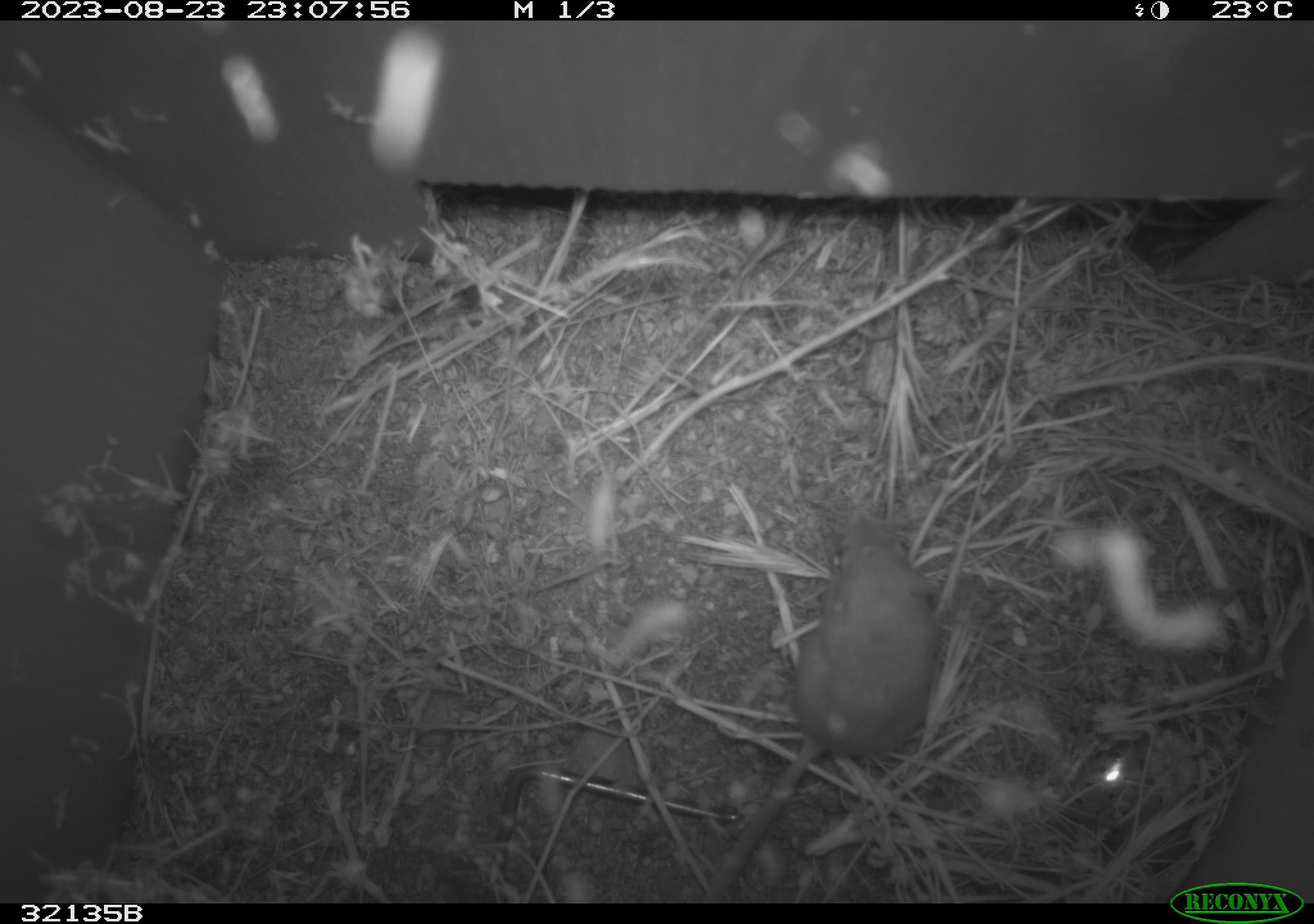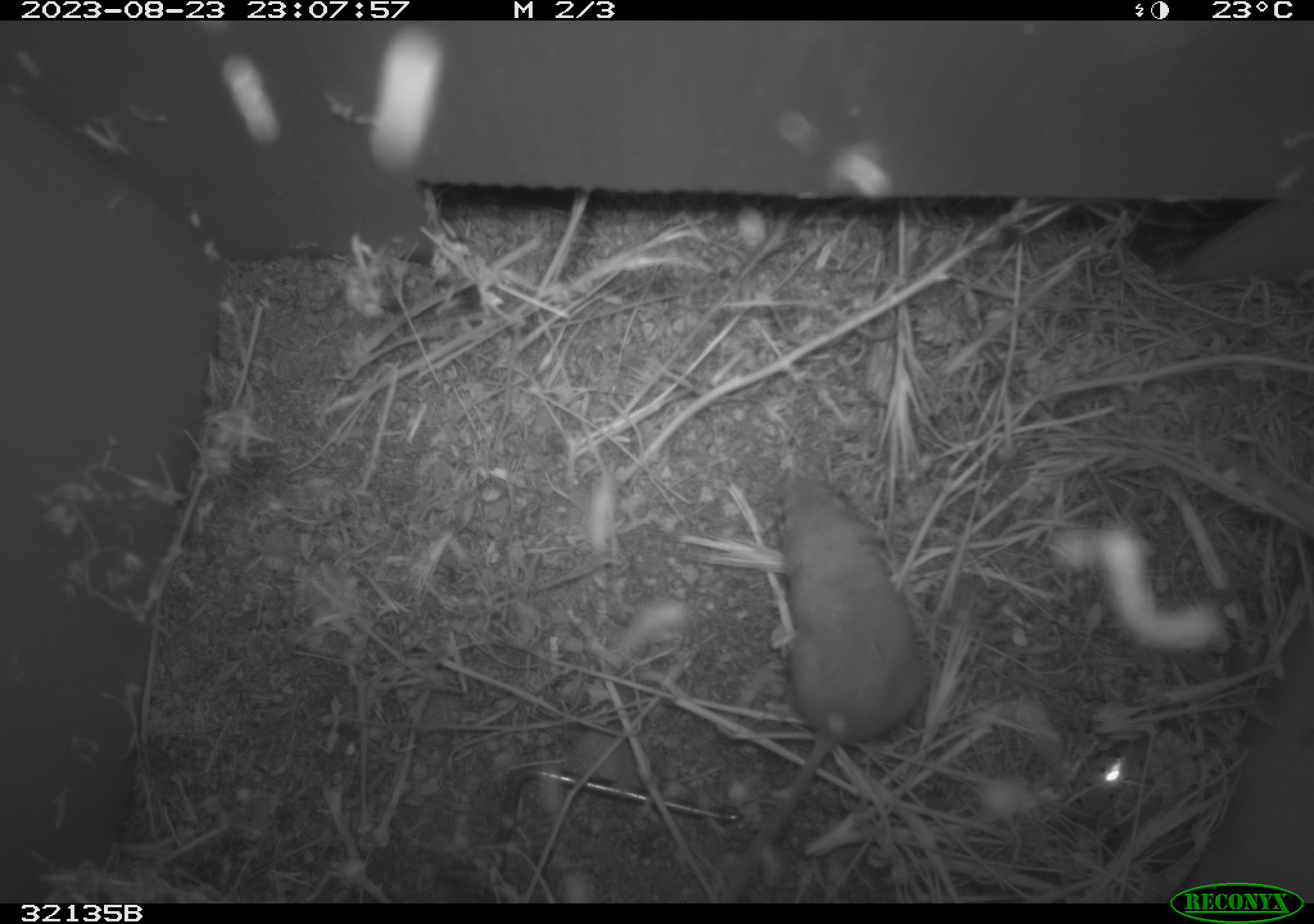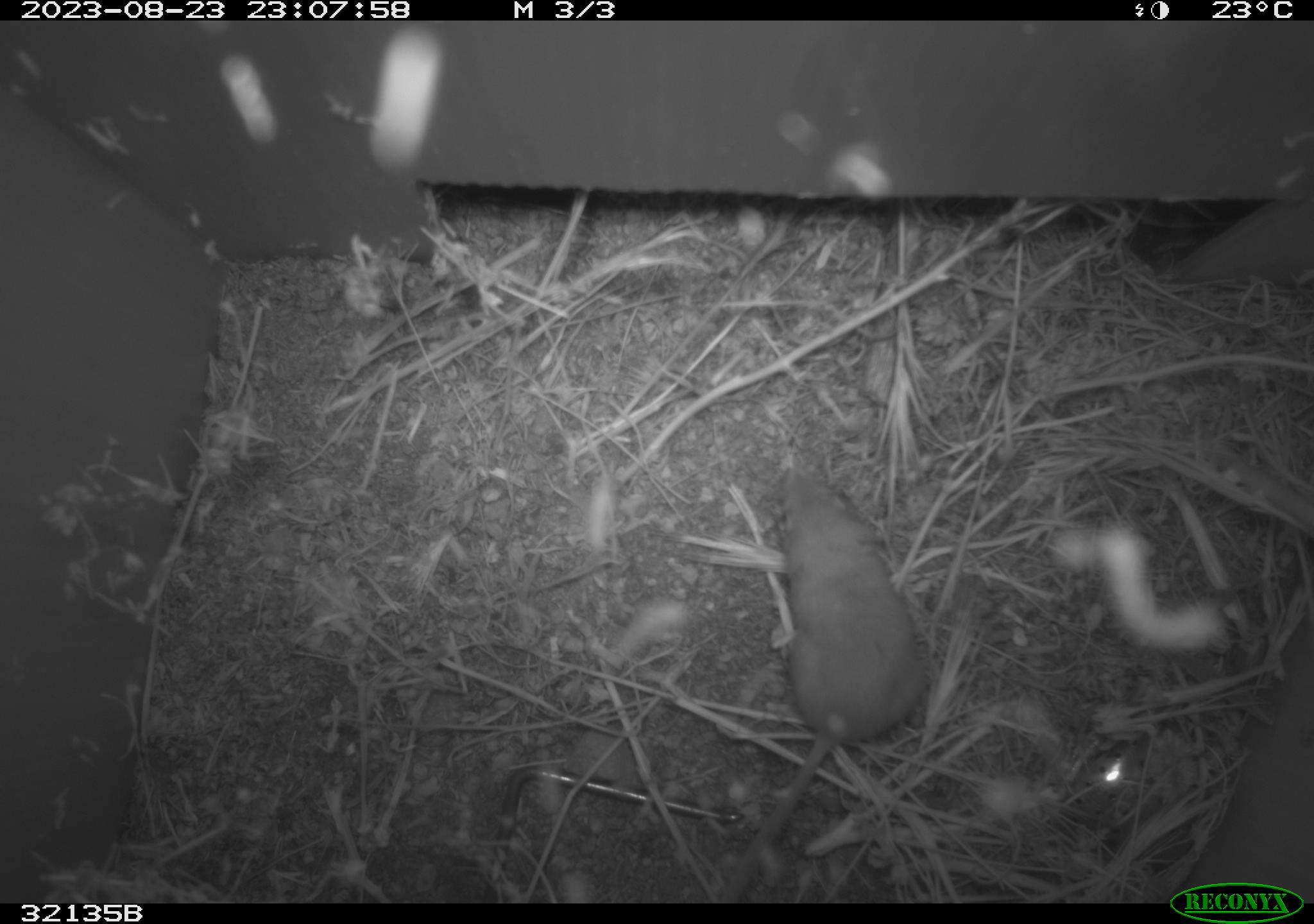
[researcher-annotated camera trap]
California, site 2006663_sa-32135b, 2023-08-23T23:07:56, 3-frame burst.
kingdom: Animalia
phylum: Chordata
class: Mammalia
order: Rodentia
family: Heteromyidae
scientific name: Heteromyidae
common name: kangaroo rats and pocket mice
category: heteromyidae family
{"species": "heteromyidae family (kangaroo rats and pocket mice) (Heteromyidae)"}